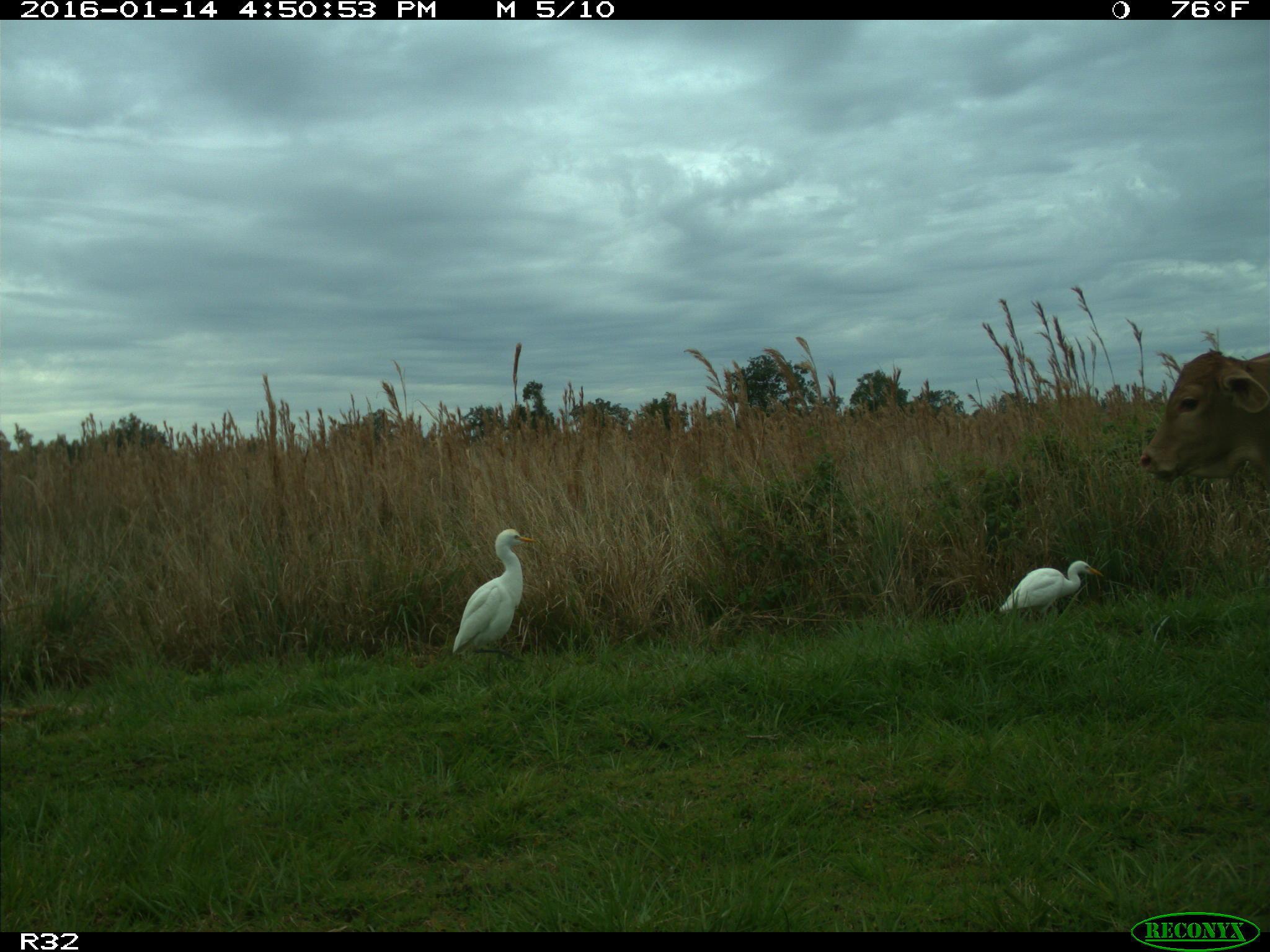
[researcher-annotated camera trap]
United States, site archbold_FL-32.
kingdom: Animalia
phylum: Chordata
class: Mammalia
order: Artiodactyla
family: Bovidae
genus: Bos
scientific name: Bos taurus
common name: domestic cow